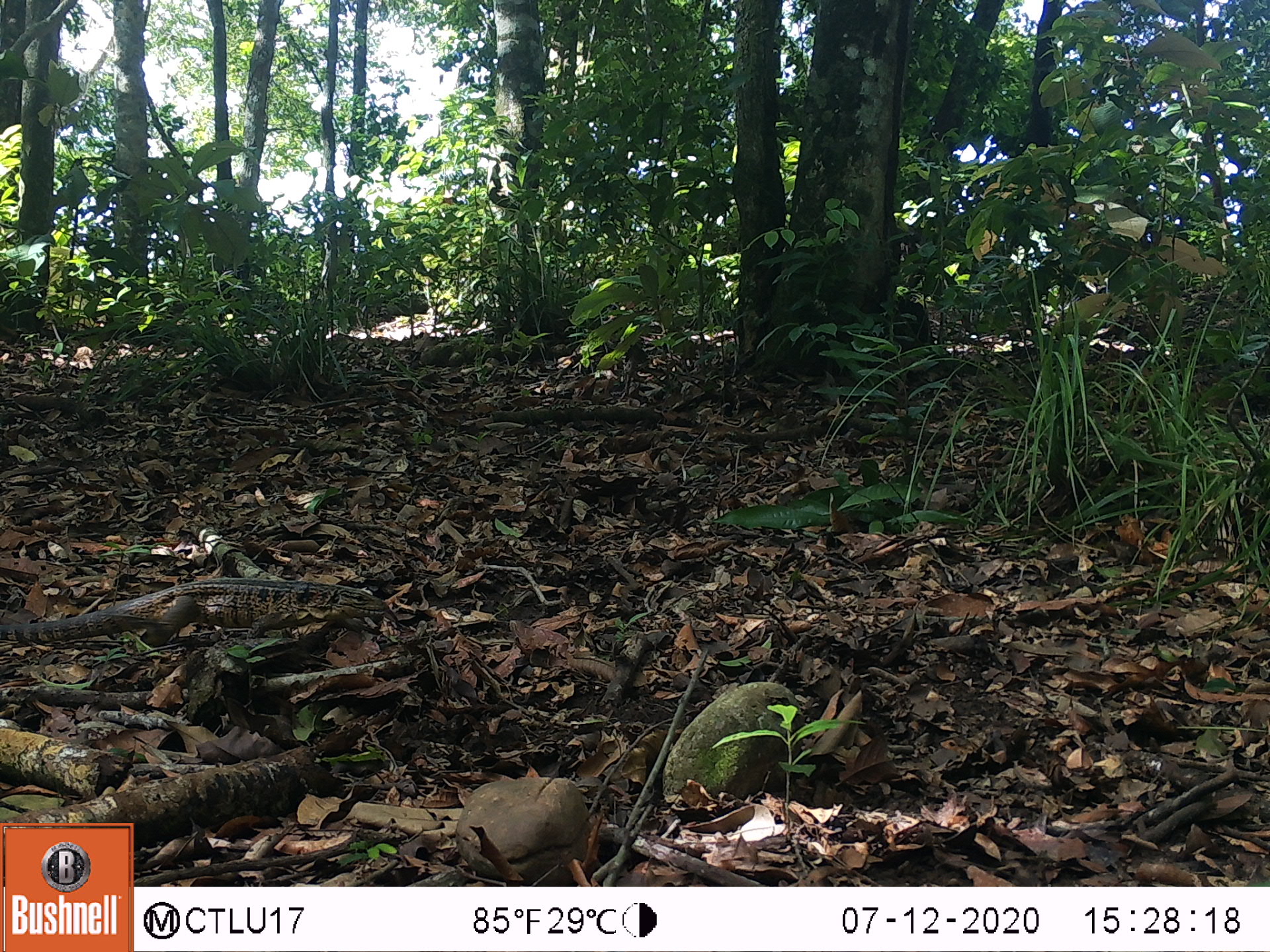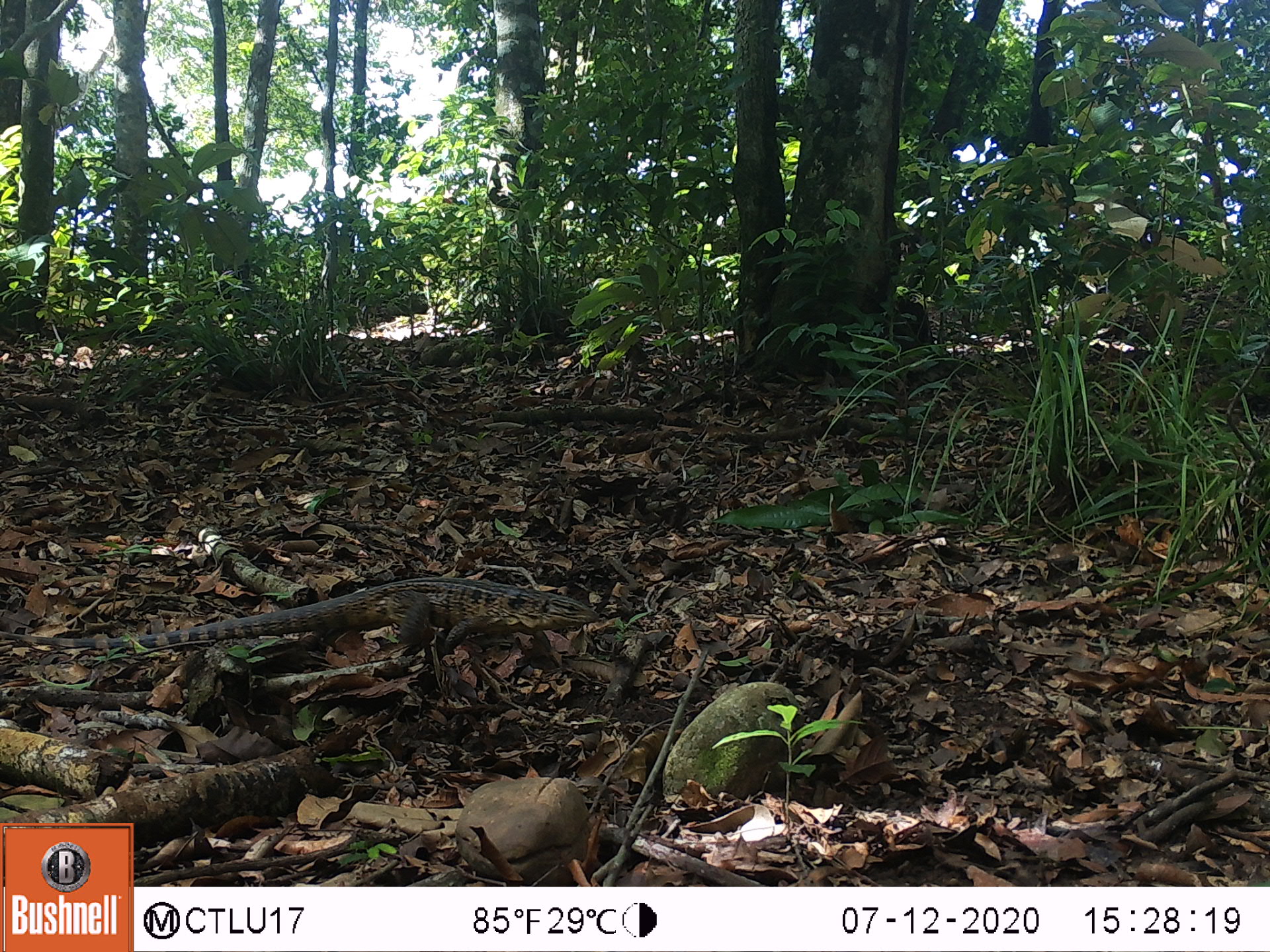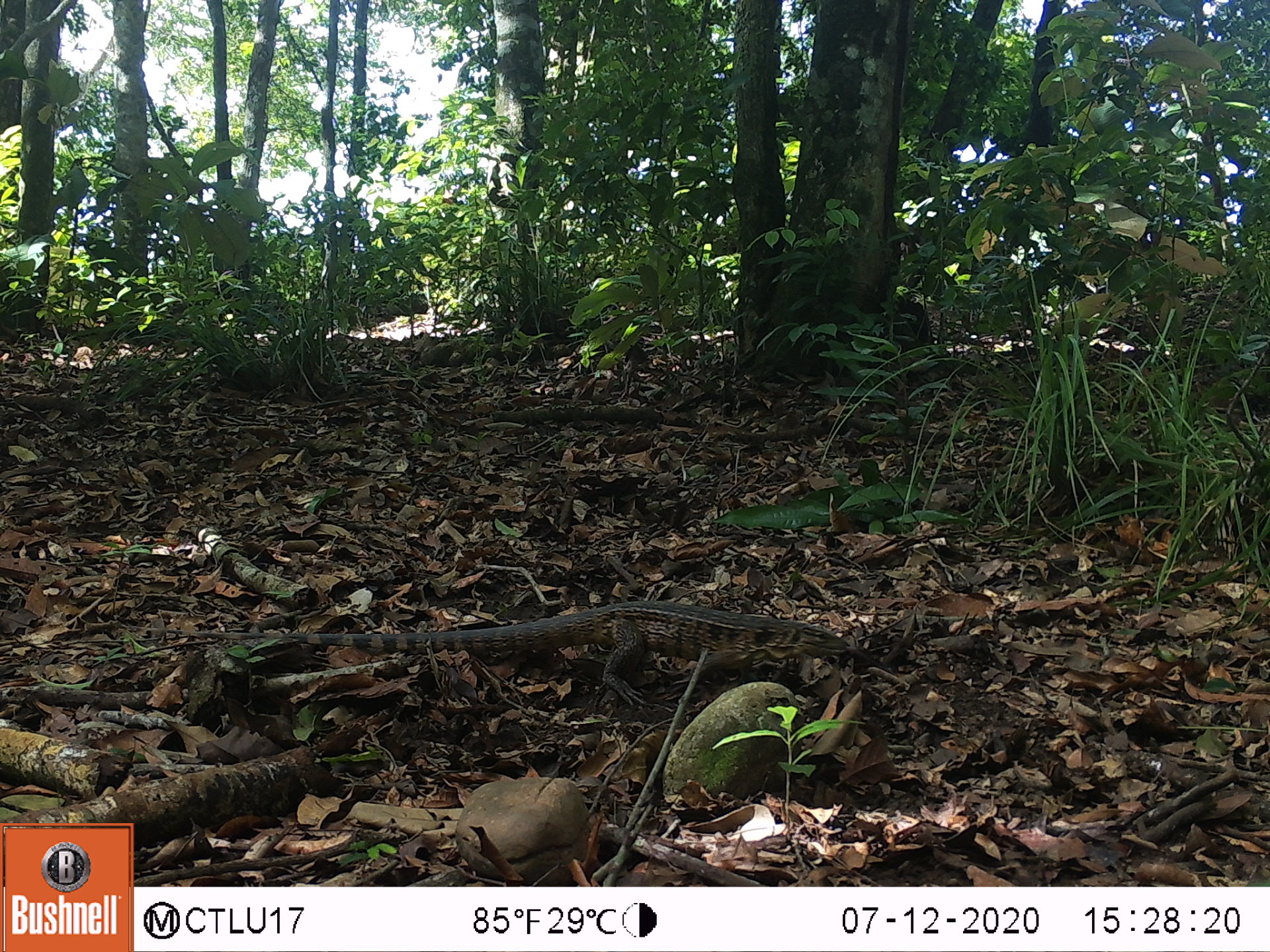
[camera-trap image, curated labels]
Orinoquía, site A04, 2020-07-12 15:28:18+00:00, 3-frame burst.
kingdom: Animalia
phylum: Chordata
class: Reptilia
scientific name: Reptilia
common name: reptile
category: unknown reptile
Unknown reptile (reptile) (Reptilia).